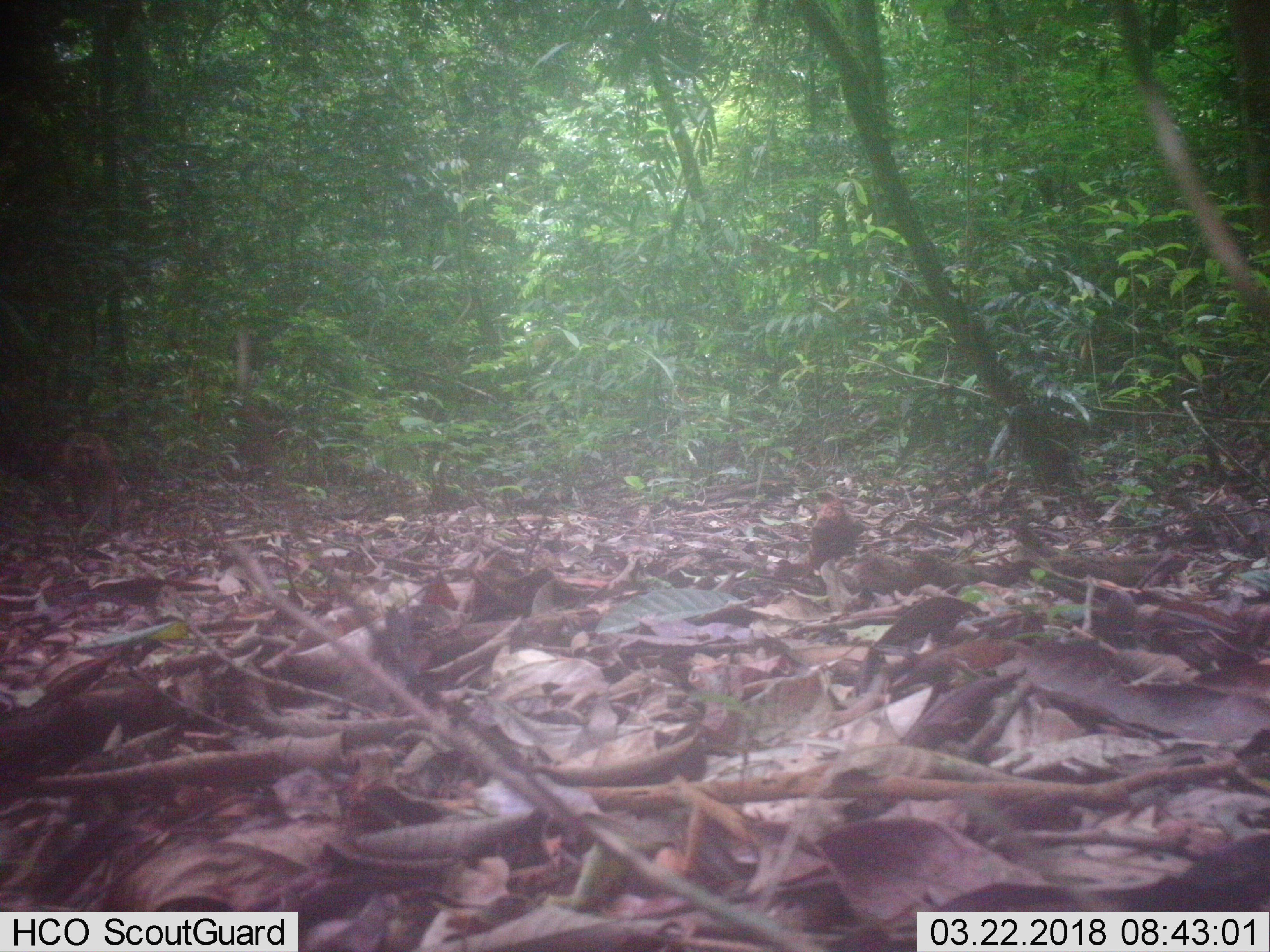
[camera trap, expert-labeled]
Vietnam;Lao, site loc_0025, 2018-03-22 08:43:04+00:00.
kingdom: Animalia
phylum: Chordata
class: Mammalia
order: Primates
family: Cercopithecidae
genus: Macaca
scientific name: Macaca nemestrina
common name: pig-tailed macaque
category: pig tailed macaque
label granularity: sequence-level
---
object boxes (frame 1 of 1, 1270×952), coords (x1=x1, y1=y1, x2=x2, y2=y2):
pig tailed macaque: (x1=808, y1=499, x2=856, y2=567)